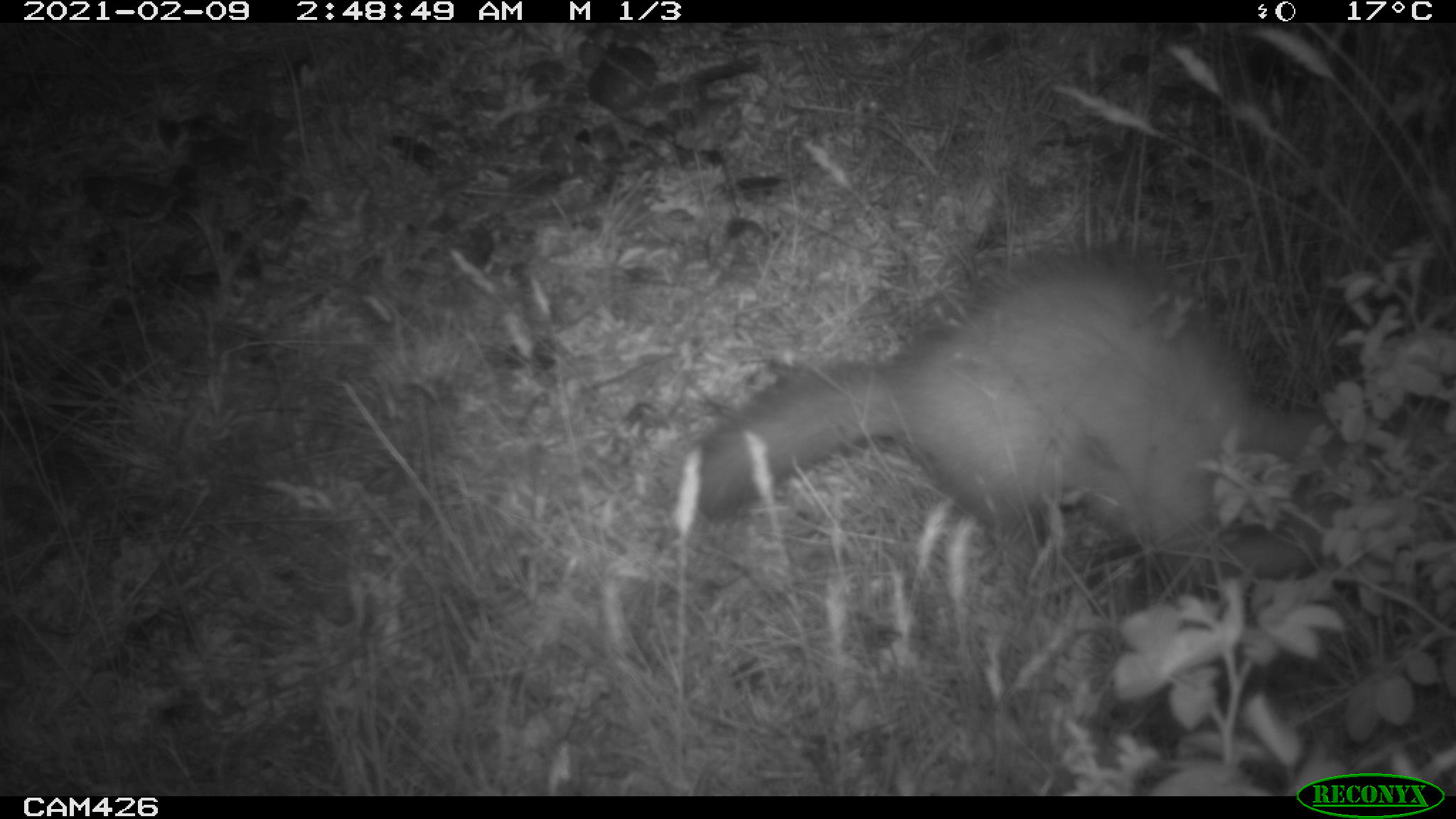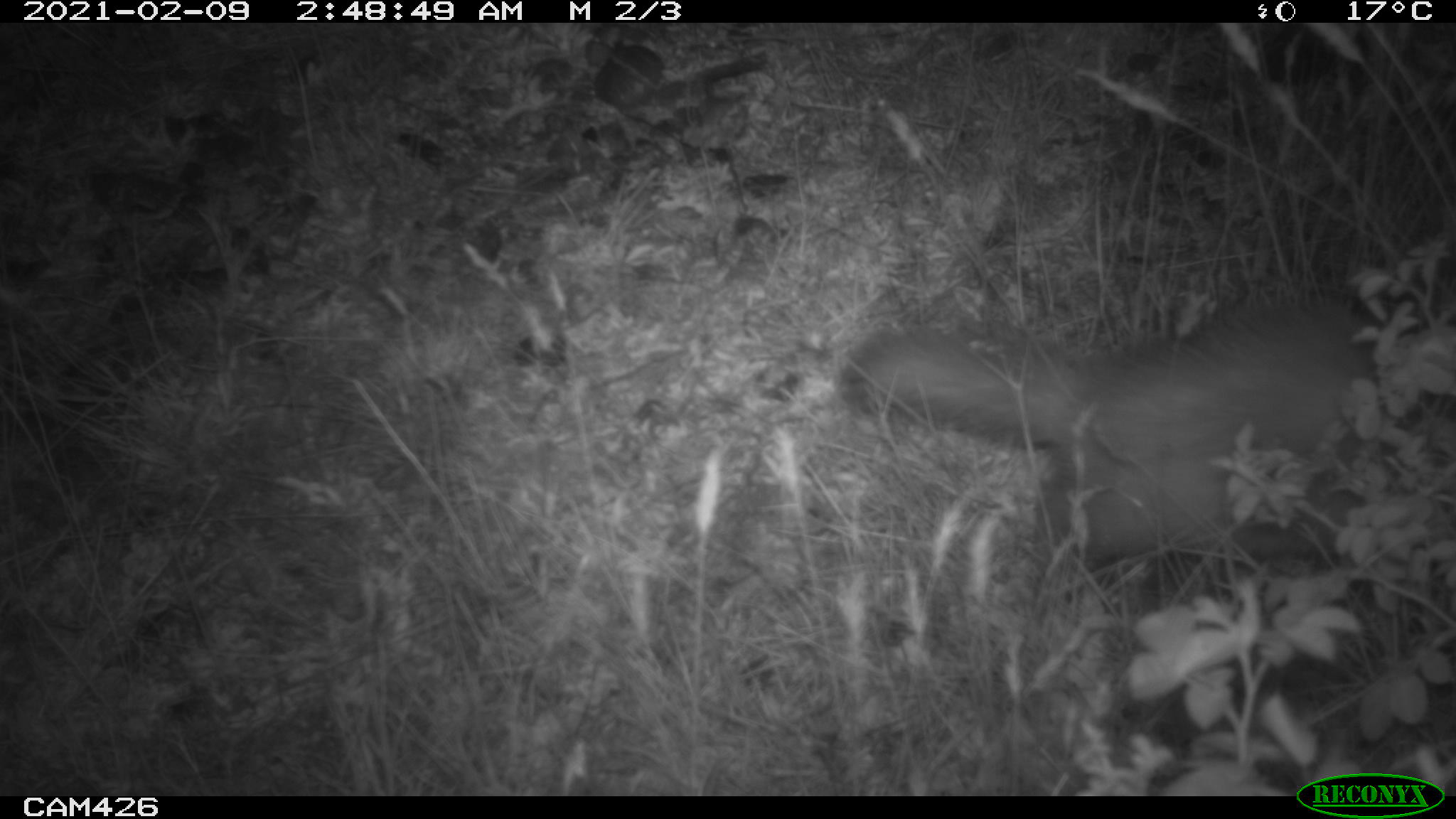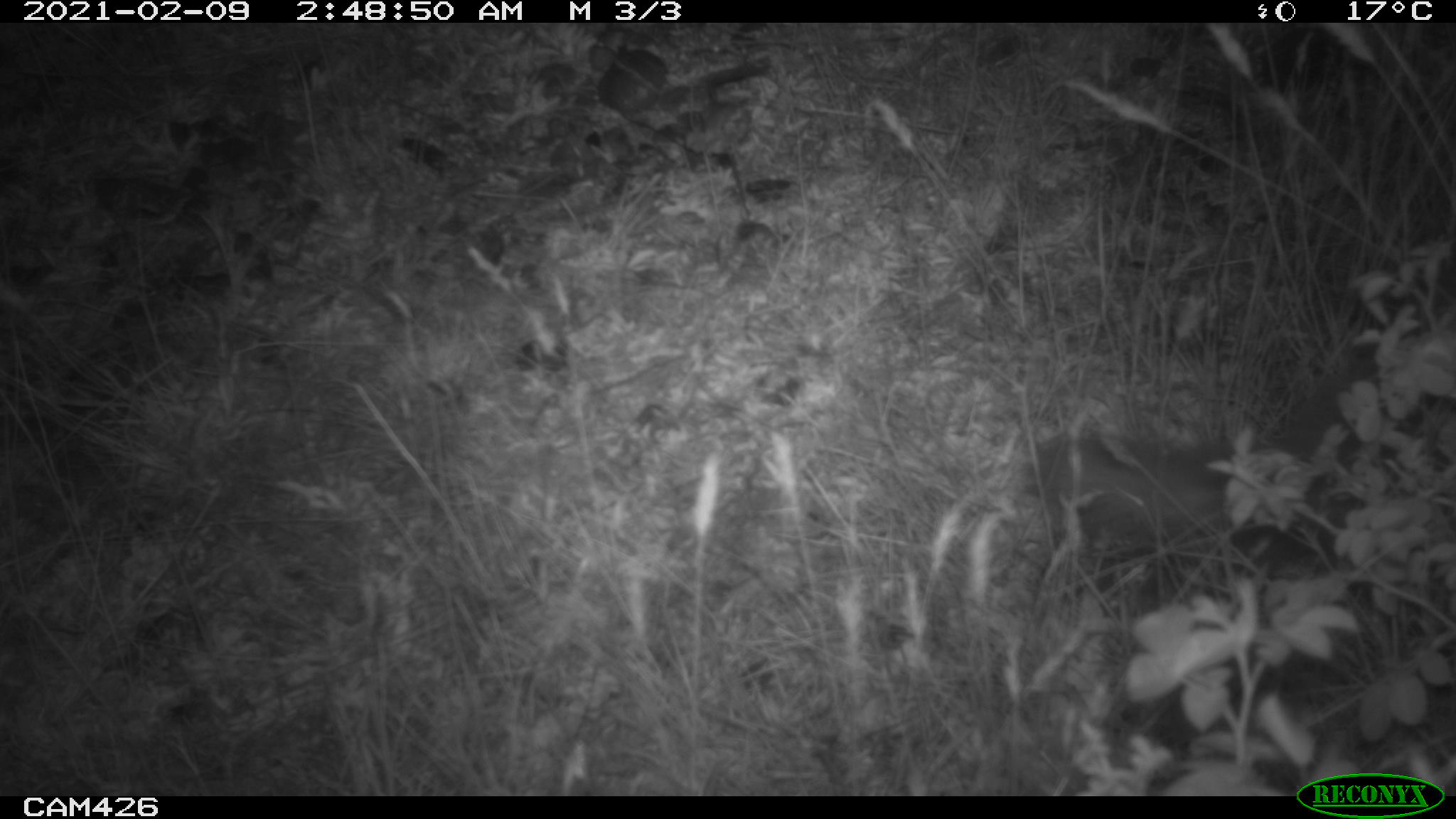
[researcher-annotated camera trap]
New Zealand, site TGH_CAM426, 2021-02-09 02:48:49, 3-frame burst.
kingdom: Animalia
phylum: Chordata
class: Mammalia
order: Carnivora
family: Mustelidae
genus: Mustela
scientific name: Mustela furo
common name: ferret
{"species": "ferret (Mustela furo)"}